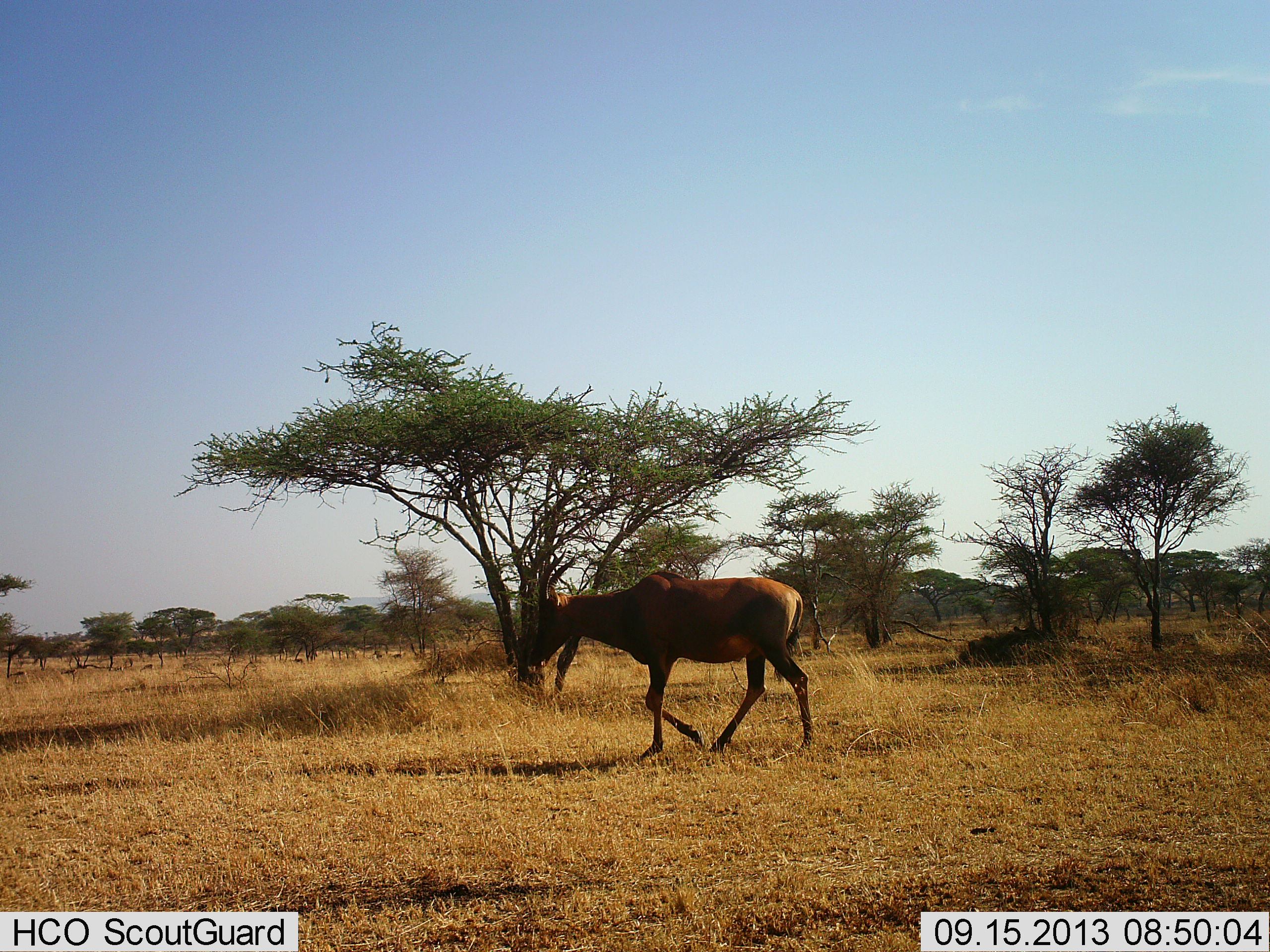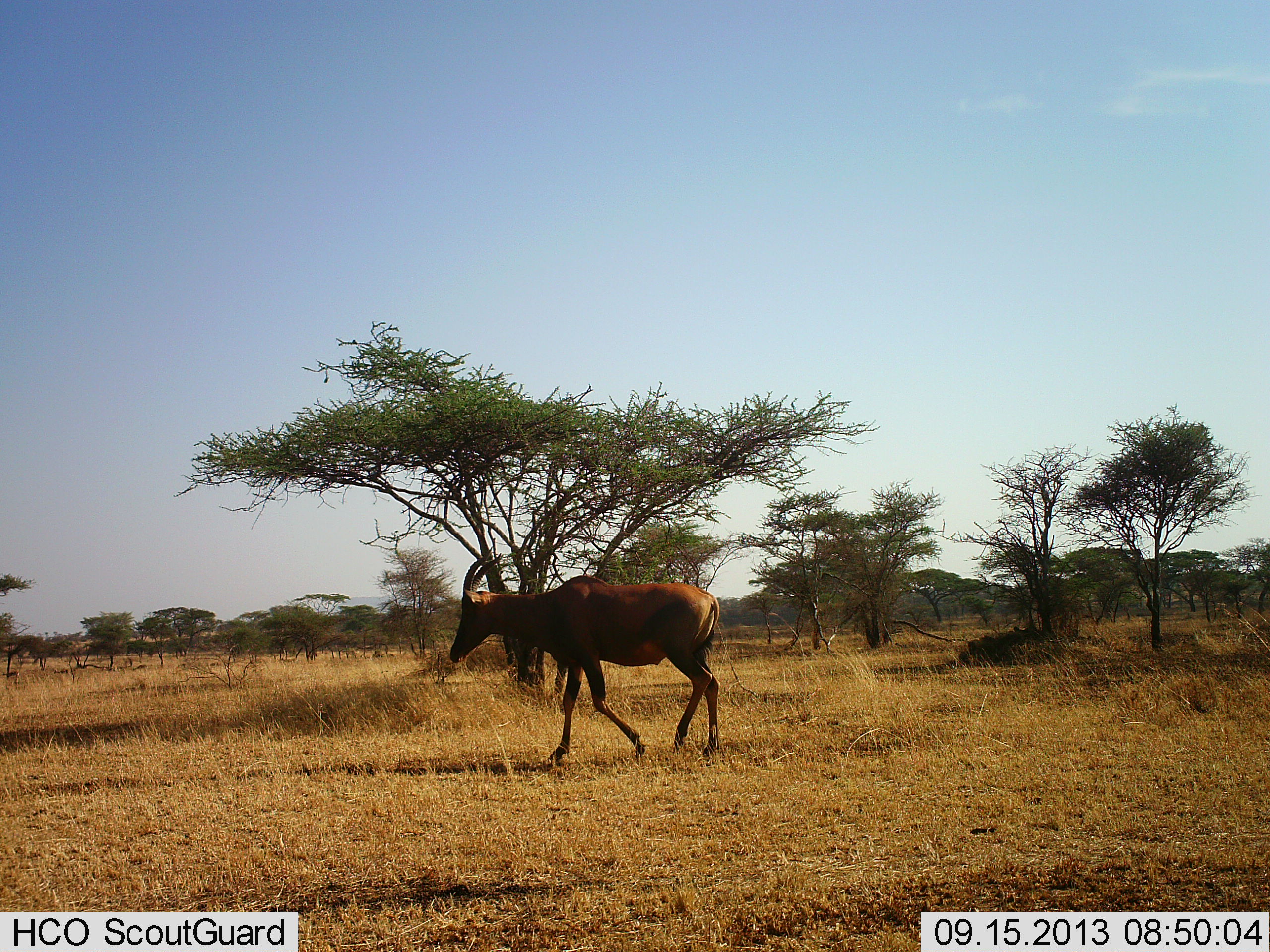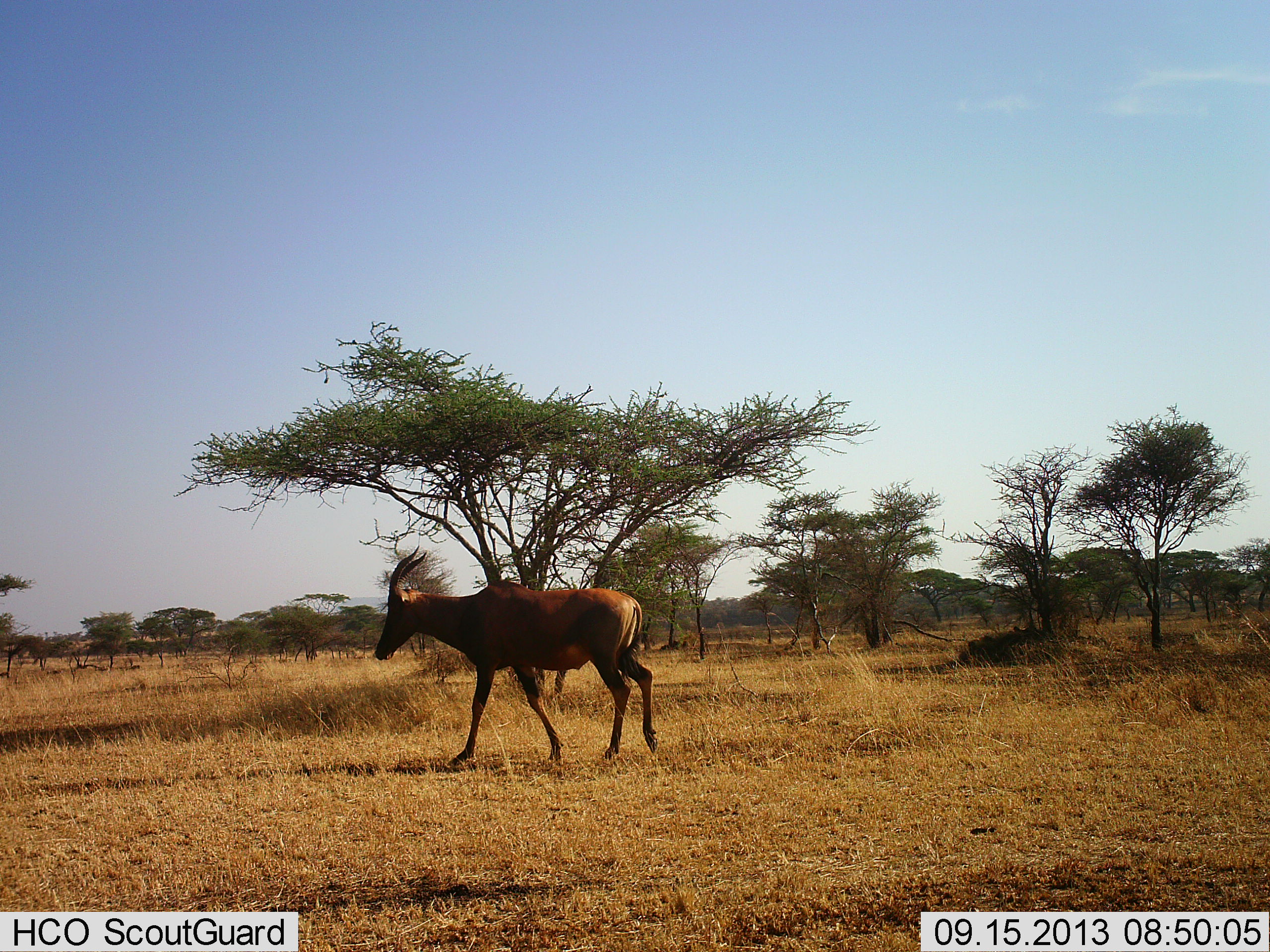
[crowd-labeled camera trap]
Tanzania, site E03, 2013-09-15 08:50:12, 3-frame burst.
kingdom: Animalia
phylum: Chordata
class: Mammalia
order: Artiodactyla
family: Bovidae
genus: Damaliscus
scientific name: Damaliscus lunatus jimela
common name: topi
Topi (Damaliscus lunatus jimela), count 1. Behavior (volunteer vote fractions): standing 0%, resting 0%, moving 100%, interacting 0%. Young present (vote fraction): 0%. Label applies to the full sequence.